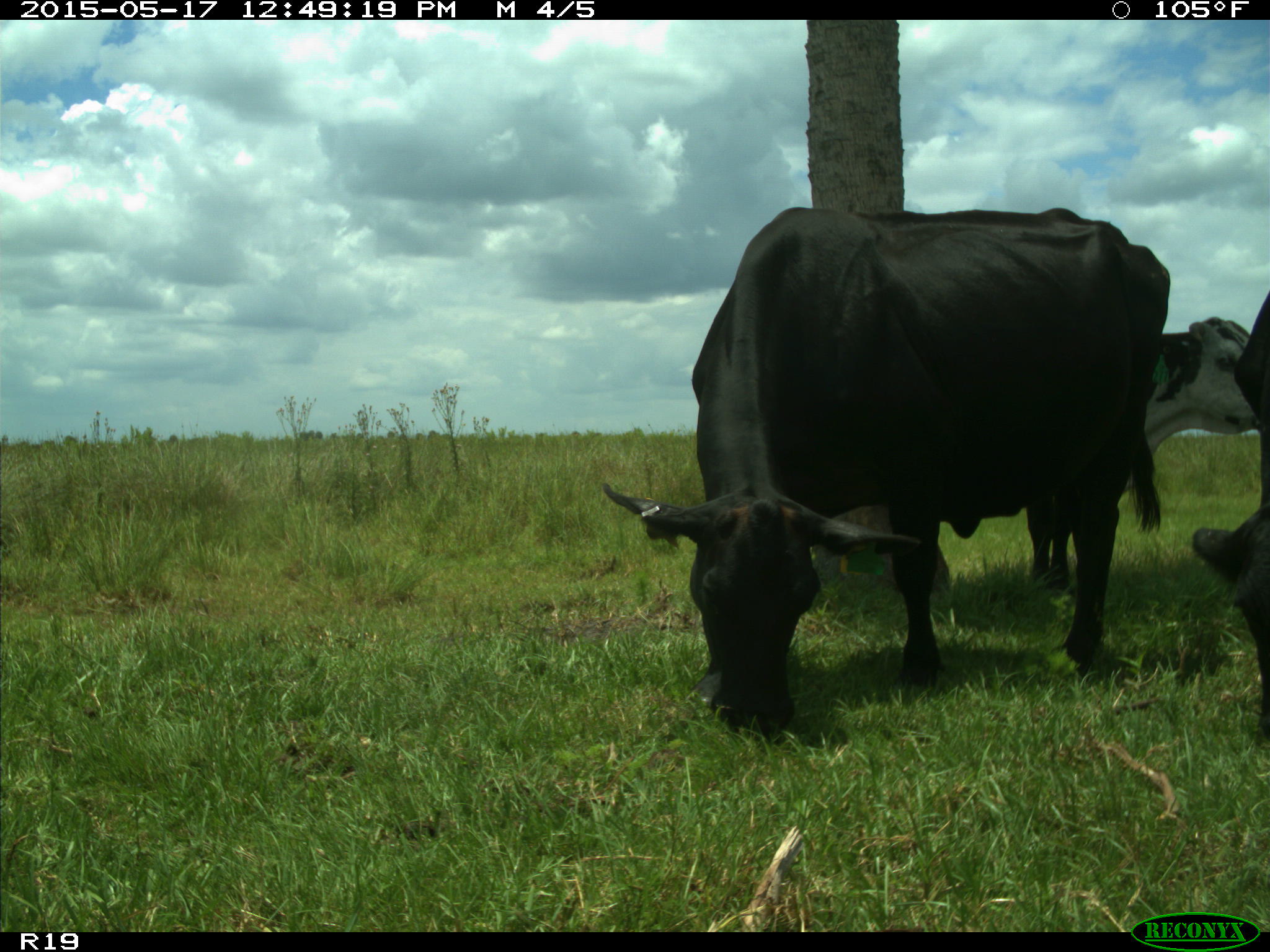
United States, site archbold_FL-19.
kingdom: Animalia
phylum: Chordata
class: Mammalia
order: Artiodactyla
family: Bovidae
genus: Bos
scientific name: Bos taurus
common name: domestic cow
Bos taurus (domestic cow).